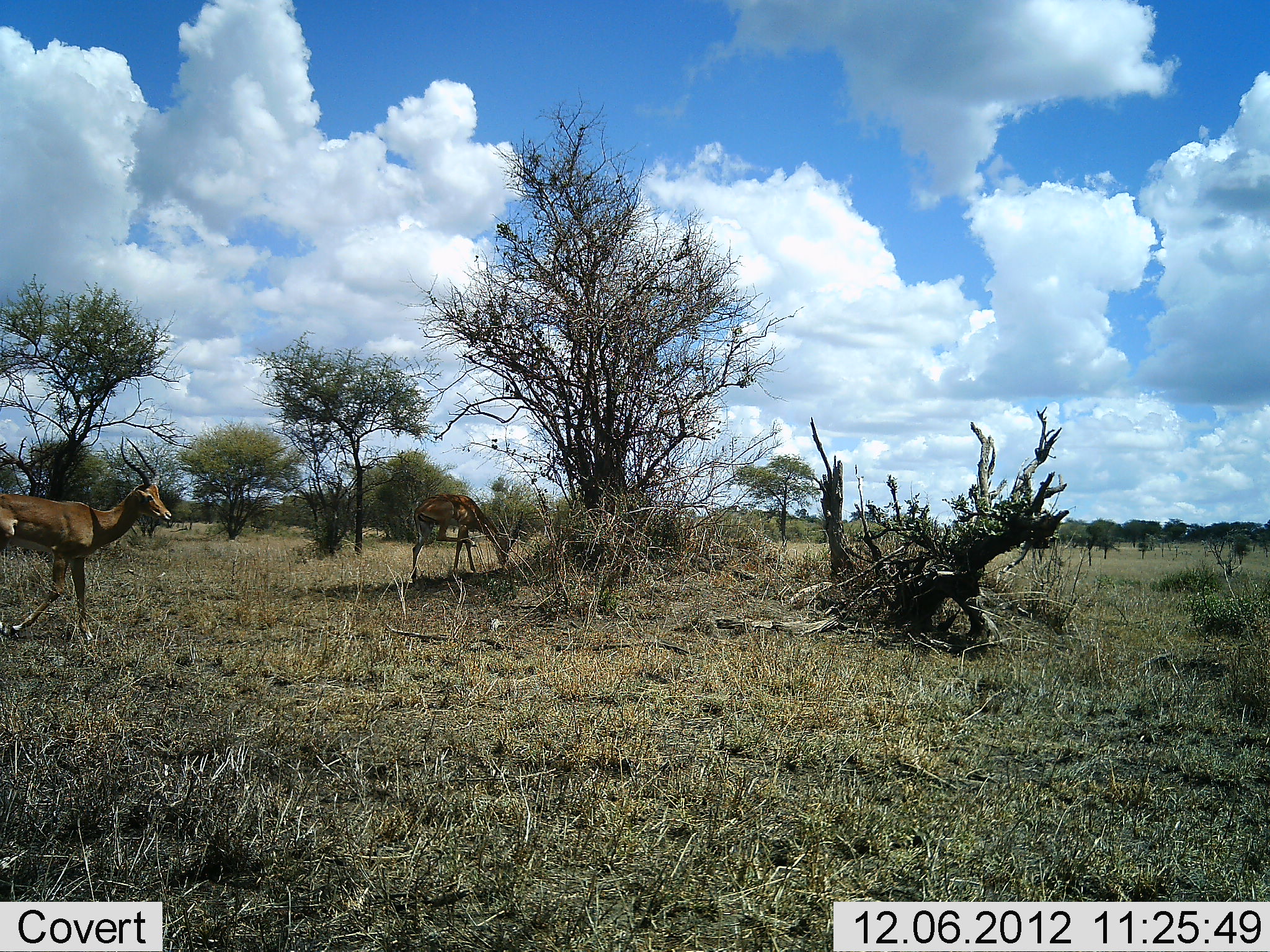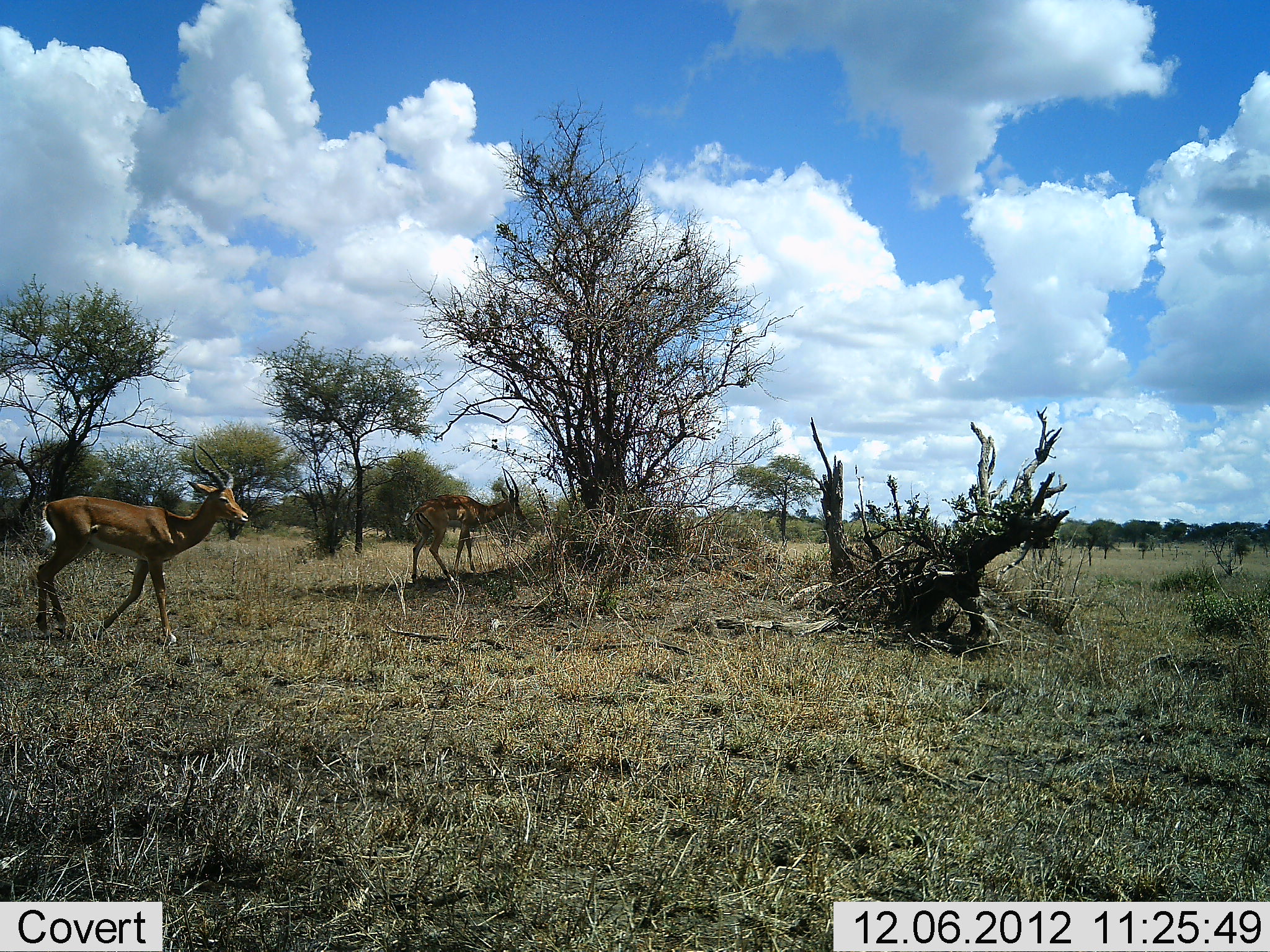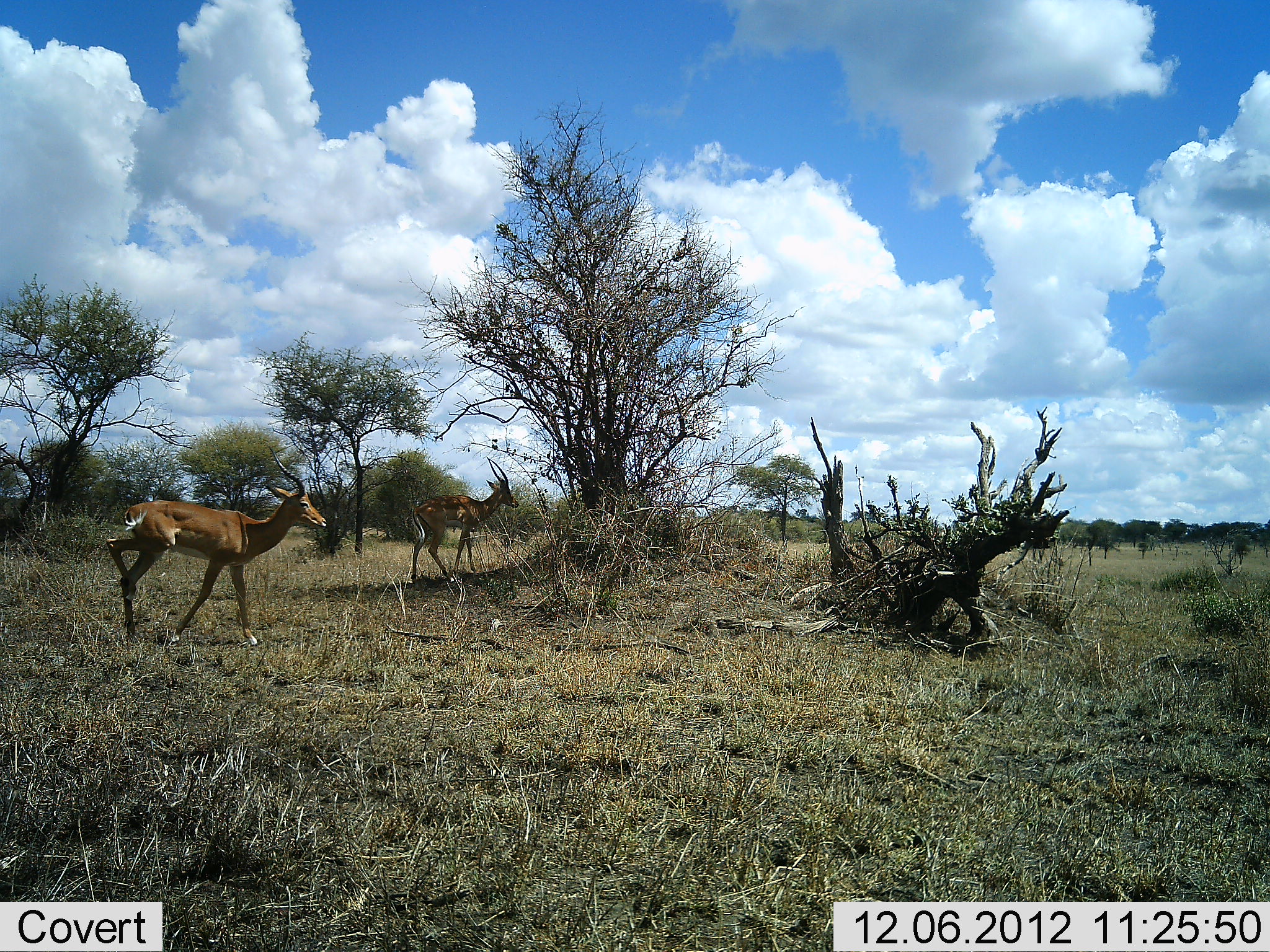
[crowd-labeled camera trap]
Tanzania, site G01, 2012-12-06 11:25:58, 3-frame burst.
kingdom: Animalia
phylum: Chordata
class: Mammalia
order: Artiodactyla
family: Bovidae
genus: Aepyceros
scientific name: Aepyceros melampus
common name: impala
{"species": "impala (Aepyceros melampus)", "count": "2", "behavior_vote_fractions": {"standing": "37%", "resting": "0%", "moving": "86%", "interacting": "0%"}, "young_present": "0%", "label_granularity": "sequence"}